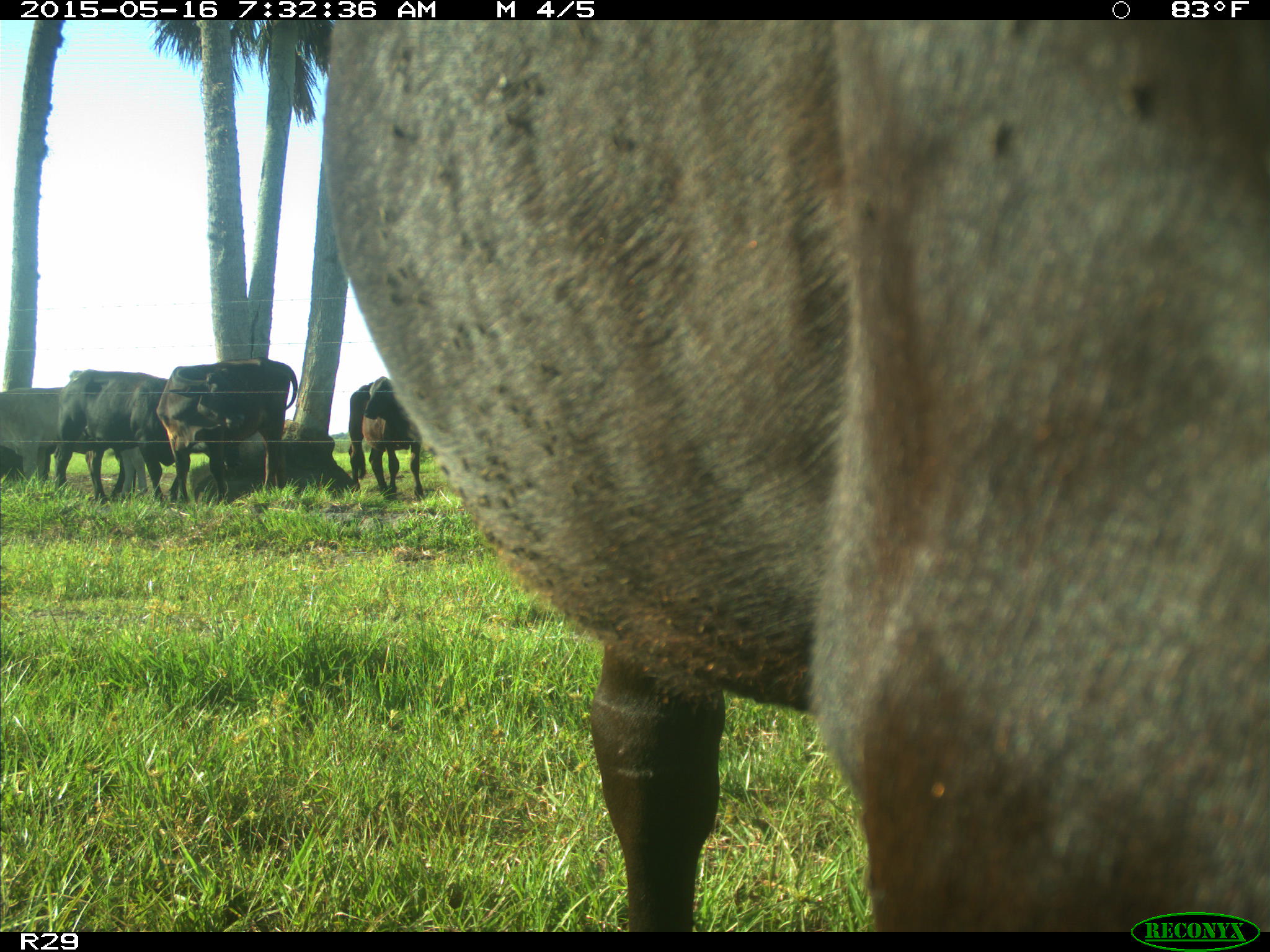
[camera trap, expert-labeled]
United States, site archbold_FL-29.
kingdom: Animalia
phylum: Chordata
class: Mammalia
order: Artiodactyla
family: Bovidae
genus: Bos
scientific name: Bos taurus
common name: domestic cow